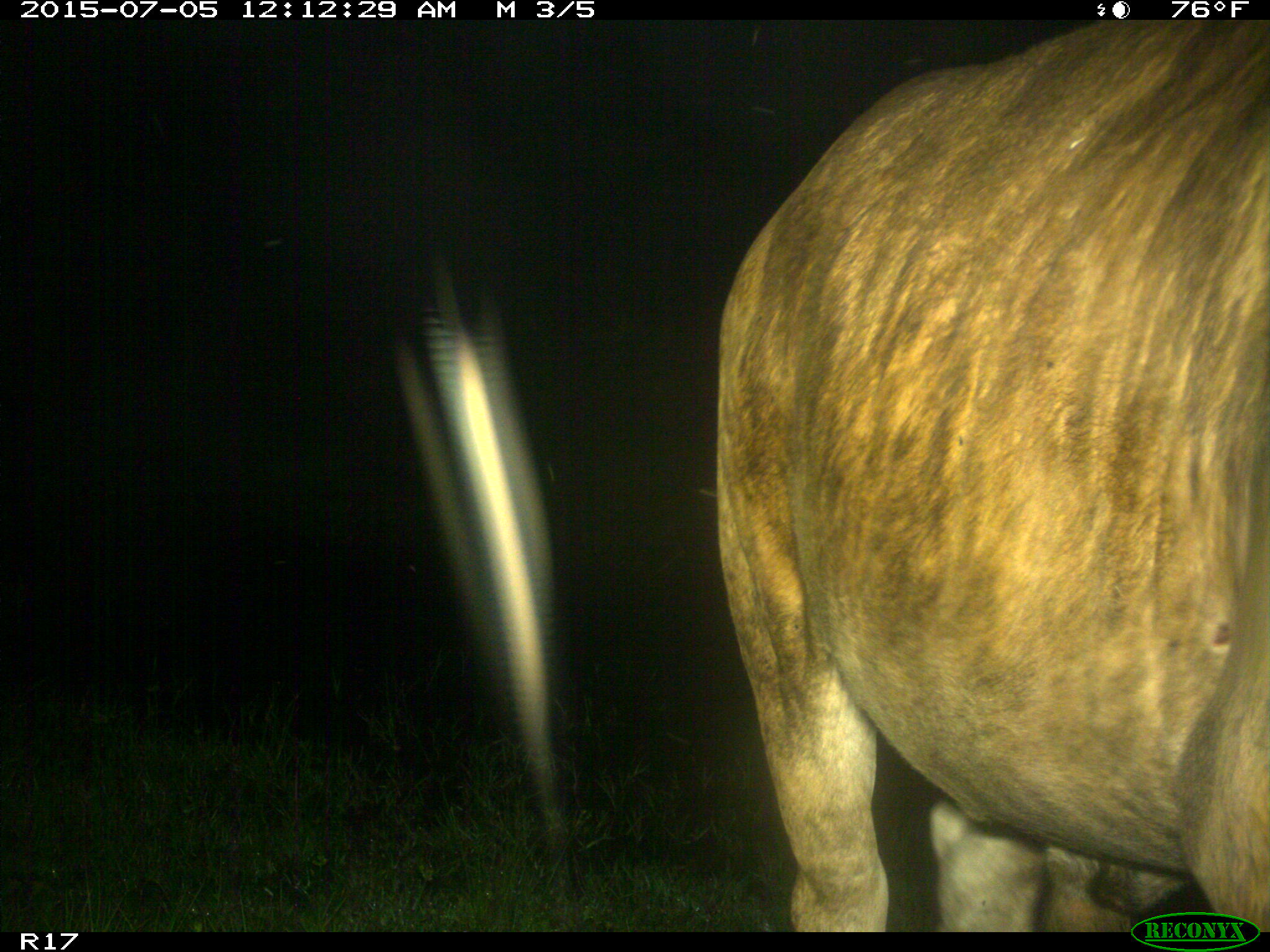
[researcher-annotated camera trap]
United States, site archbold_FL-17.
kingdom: Animalia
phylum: Chordata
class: Mammalia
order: Artiodactyla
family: Bovidae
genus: Bos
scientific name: Bos taurus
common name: domestic cow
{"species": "Bos taurus (domestic cow)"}